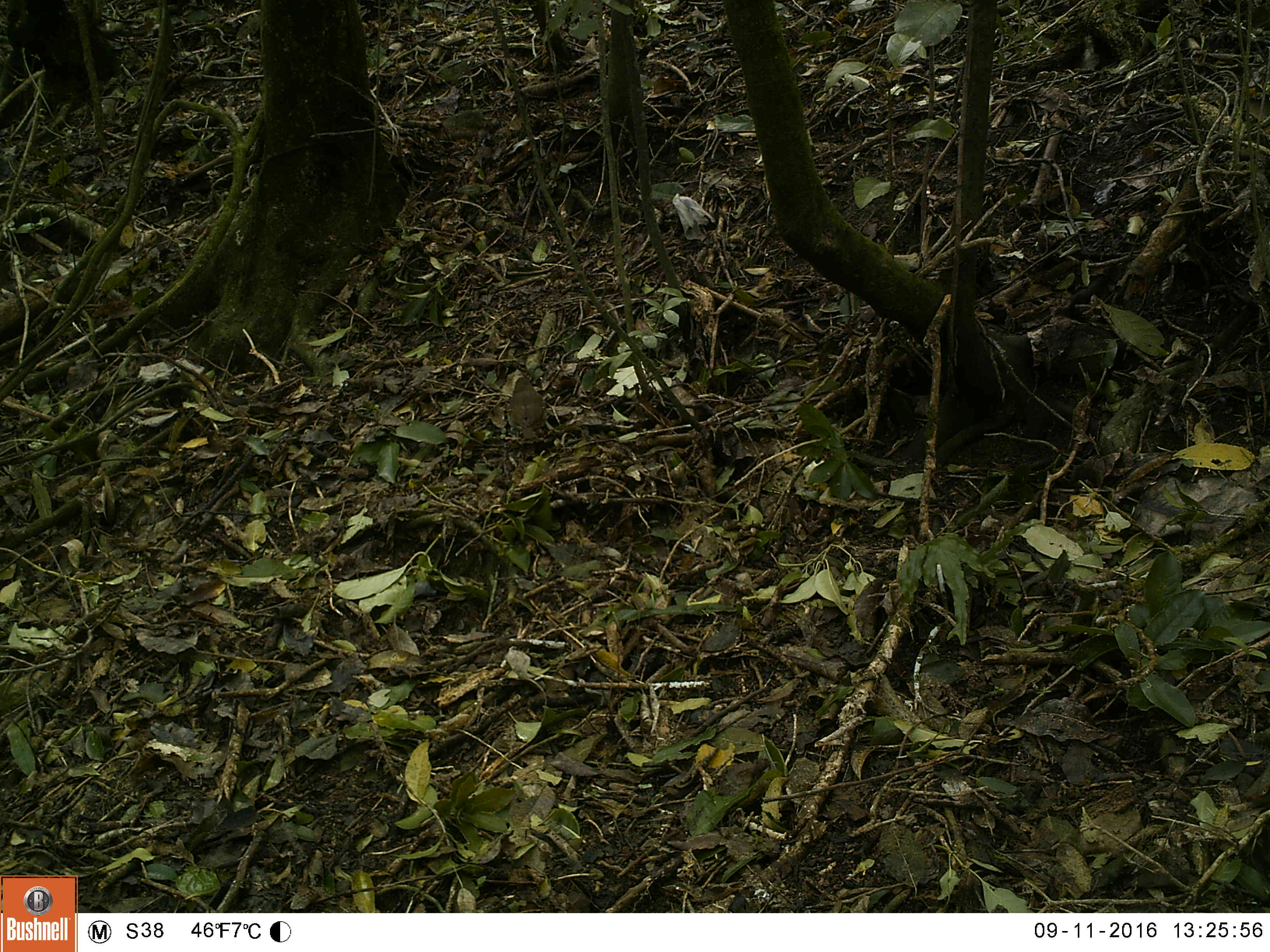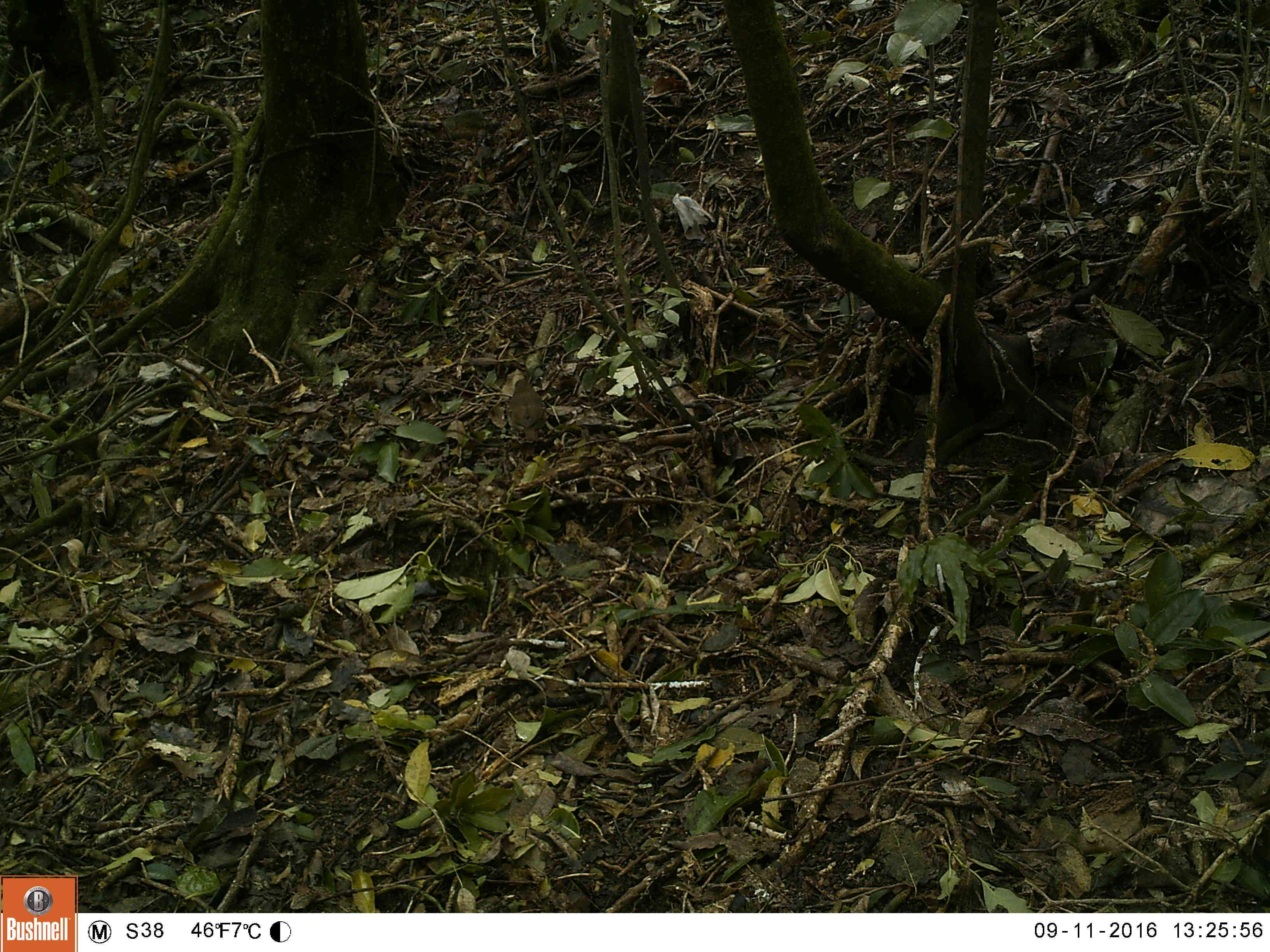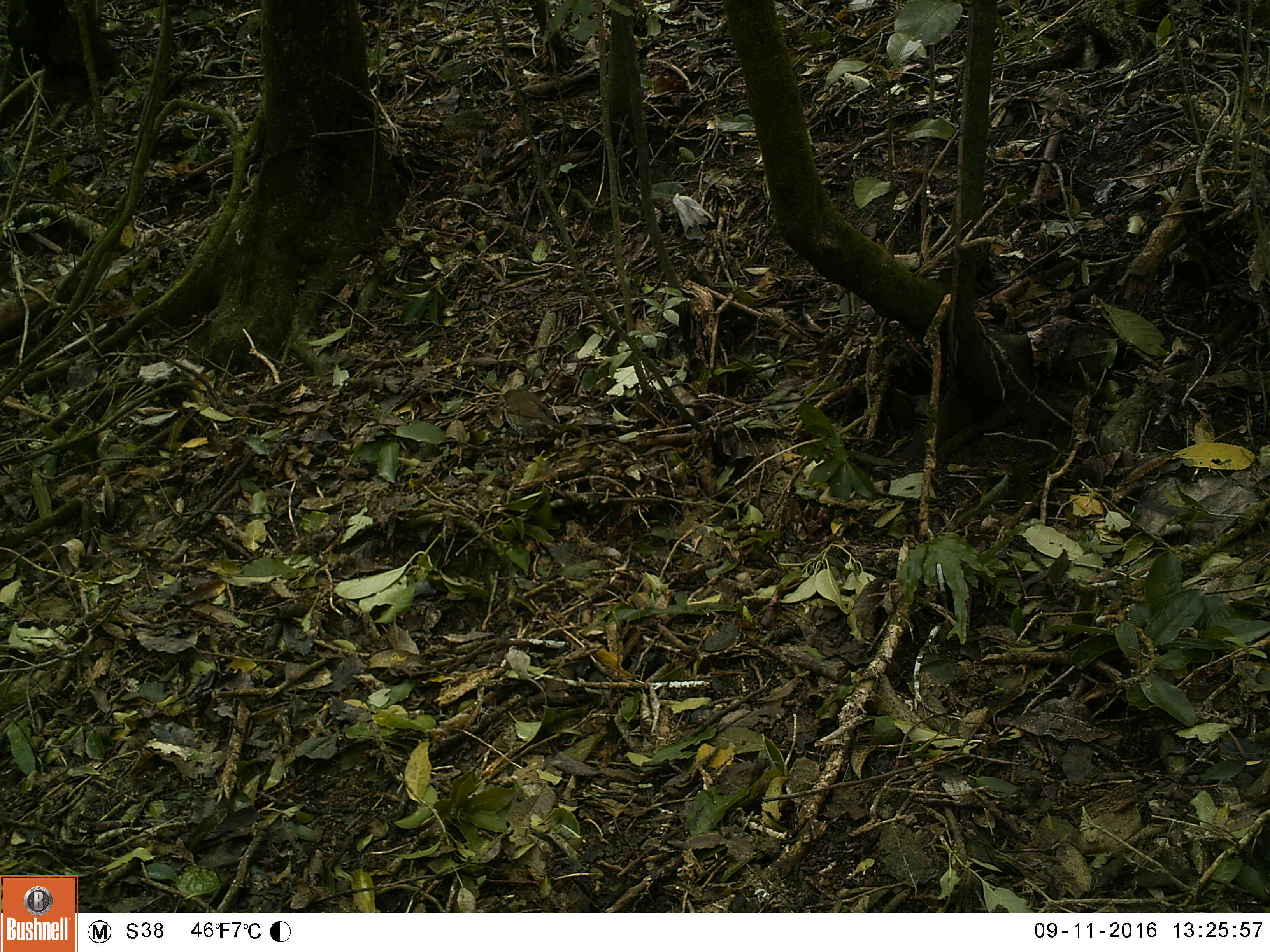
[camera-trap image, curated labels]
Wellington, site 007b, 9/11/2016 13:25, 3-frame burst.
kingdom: Animalia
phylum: Chordata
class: Aves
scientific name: Aves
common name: bird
Bird (Aves).